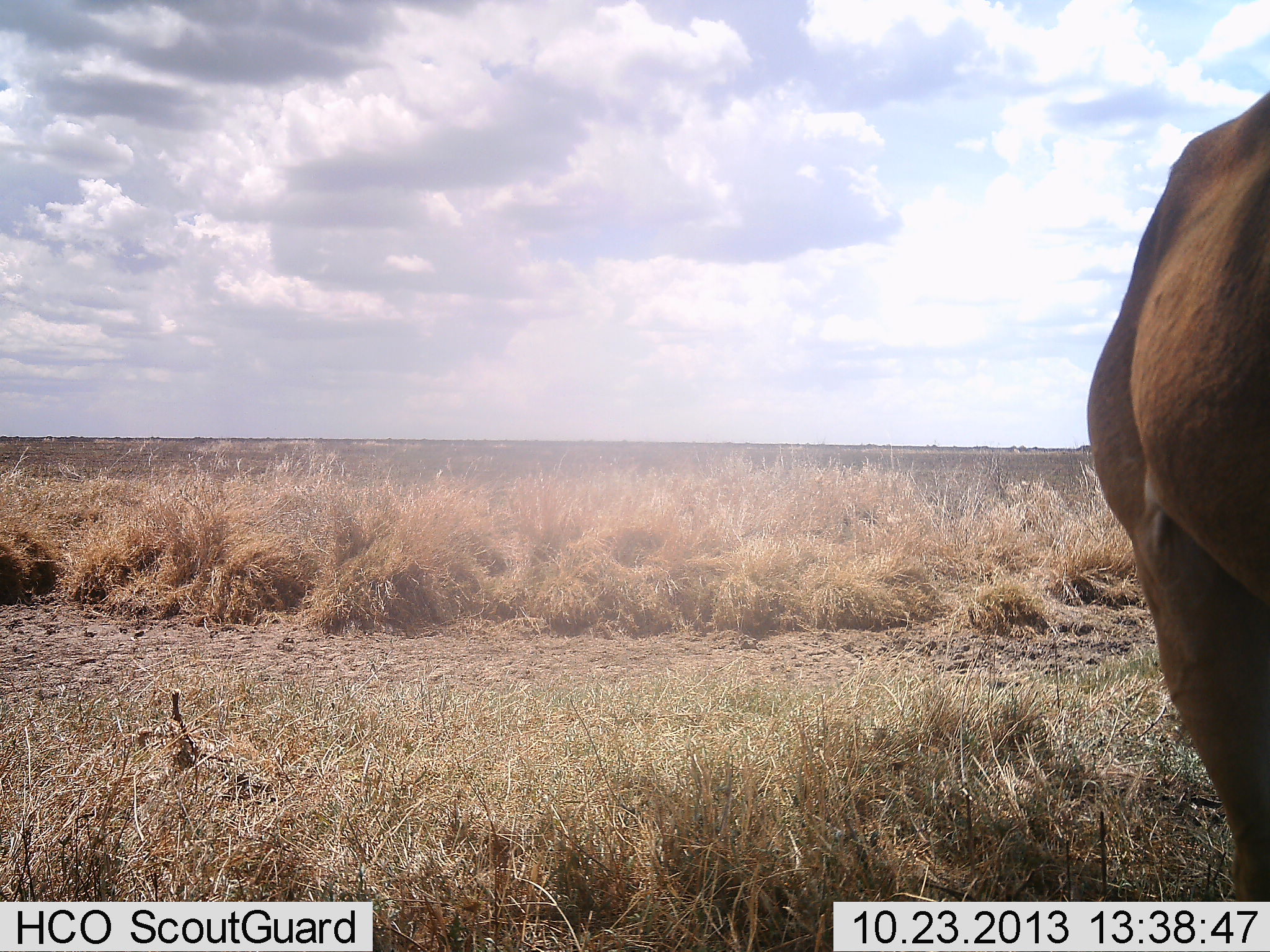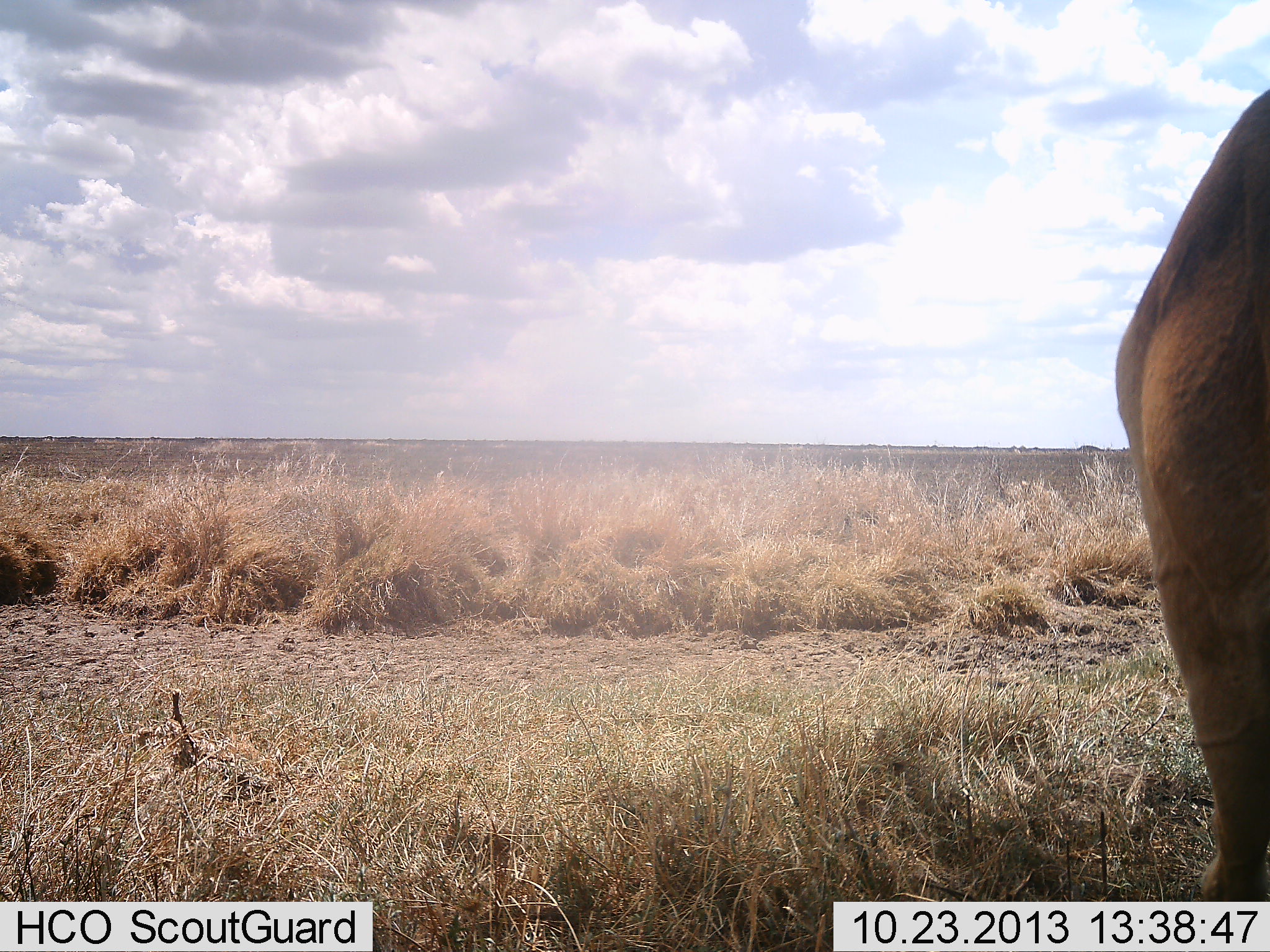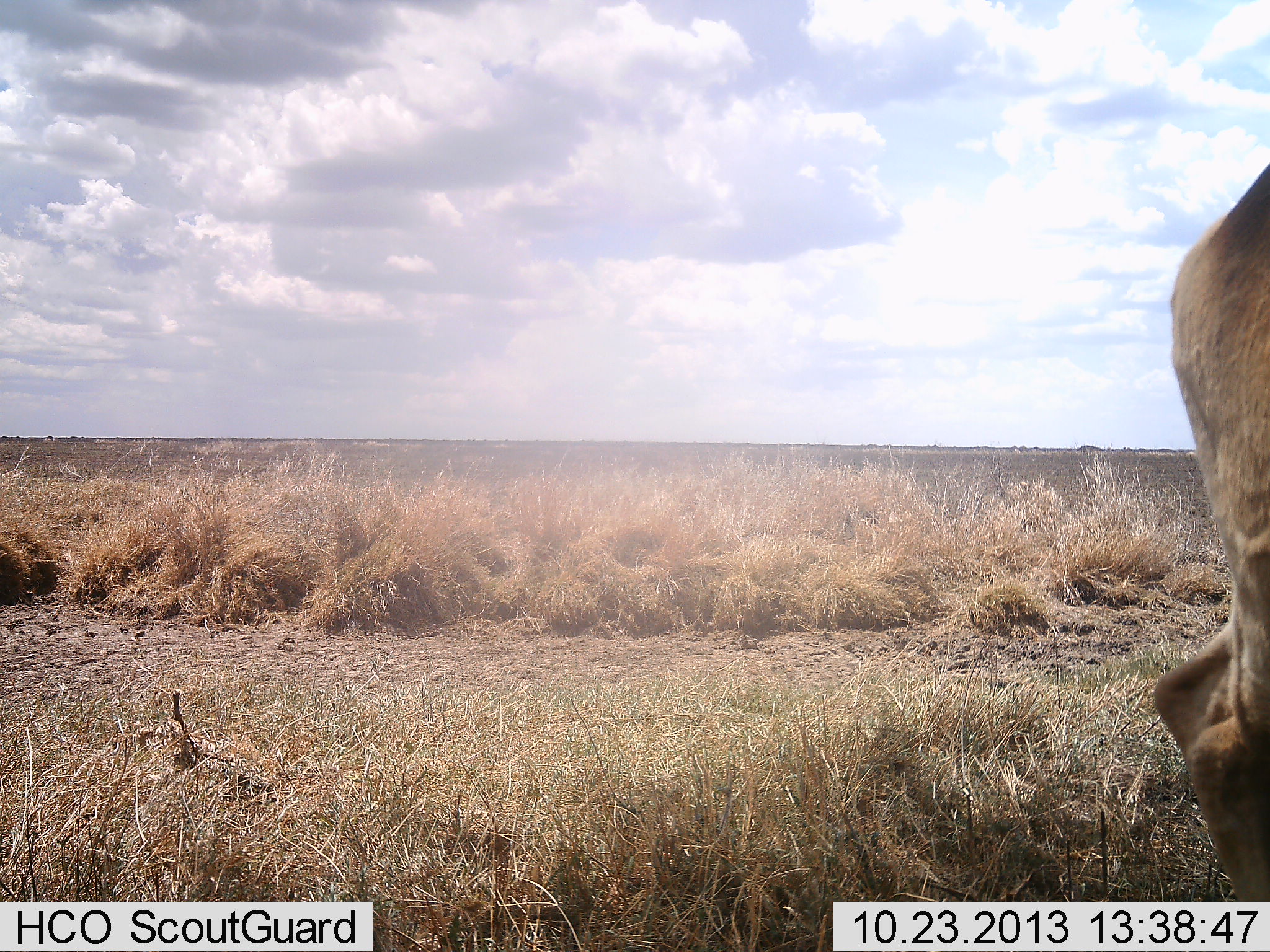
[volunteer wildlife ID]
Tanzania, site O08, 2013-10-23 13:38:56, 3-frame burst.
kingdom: Animalia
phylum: Chordata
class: Mammalia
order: Artiodactyla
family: Bovidae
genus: Alcelaphus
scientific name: Alcelaphus buselaphus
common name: hartebeest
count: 1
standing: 82%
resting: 0%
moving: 9%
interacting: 0%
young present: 0%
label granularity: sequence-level